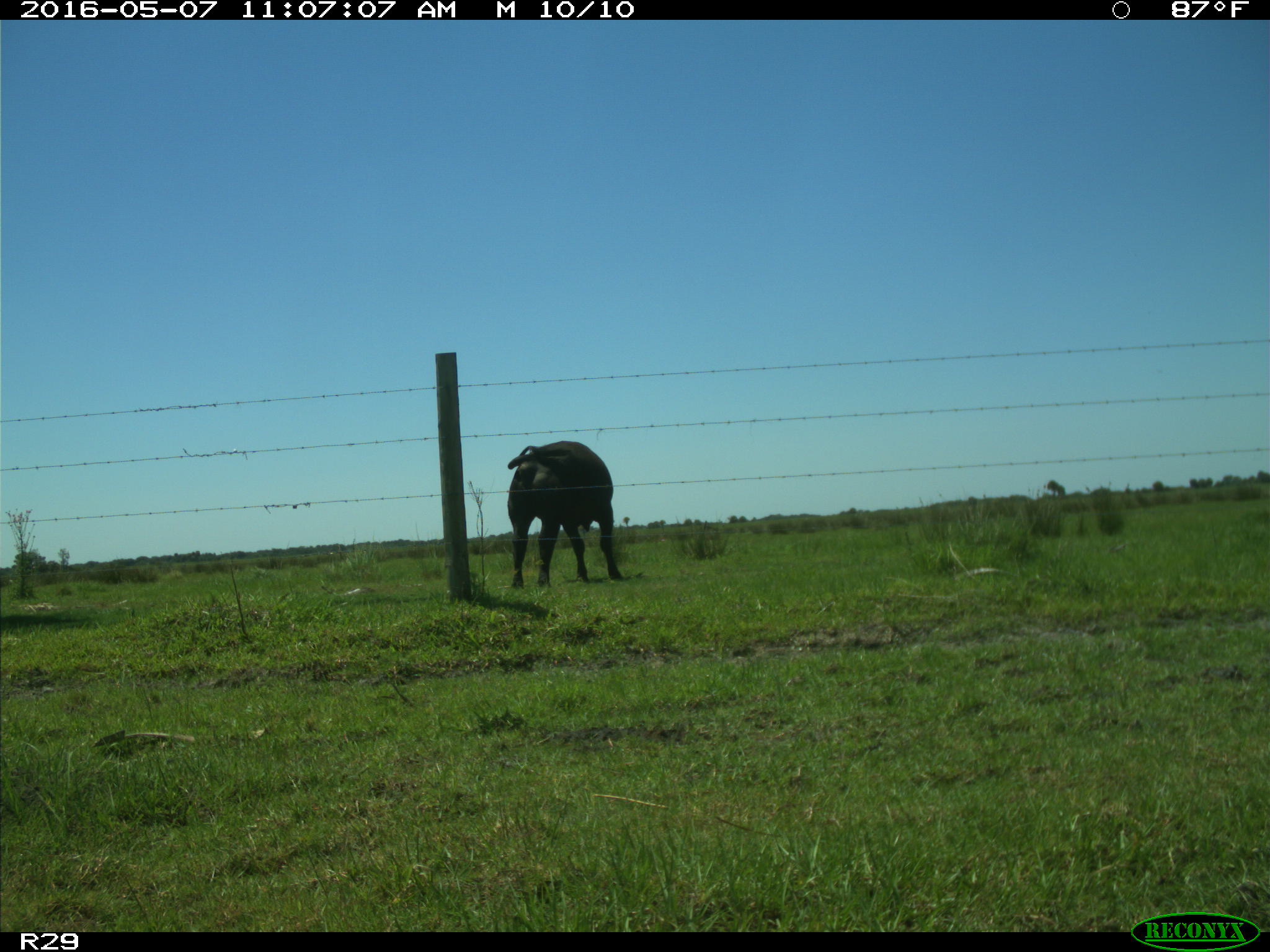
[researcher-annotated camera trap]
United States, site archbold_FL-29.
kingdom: Animalia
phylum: Chordata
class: Mammalia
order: Artiodactyla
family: Bovidae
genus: Bos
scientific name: Bos taurus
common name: domestic cow